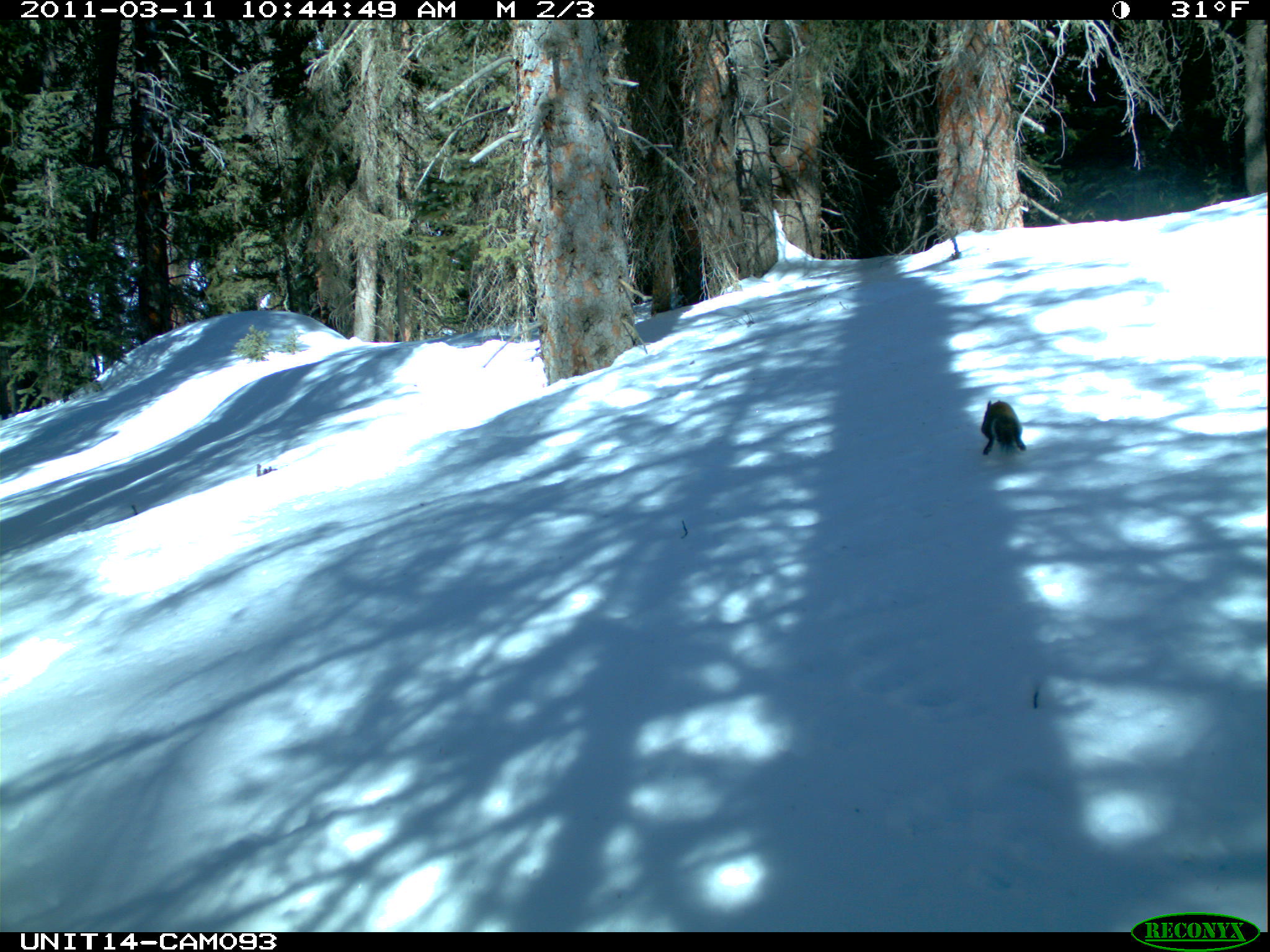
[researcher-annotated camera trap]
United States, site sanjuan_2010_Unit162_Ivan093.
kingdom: Animalia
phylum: Chordata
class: Mammalia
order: Rodentia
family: Sciuridae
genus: Tamiasciurus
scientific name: Tamiasciurus hudsonicus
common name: american red squirrel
Tamiasciurus hudsonicus (american red squirrel).